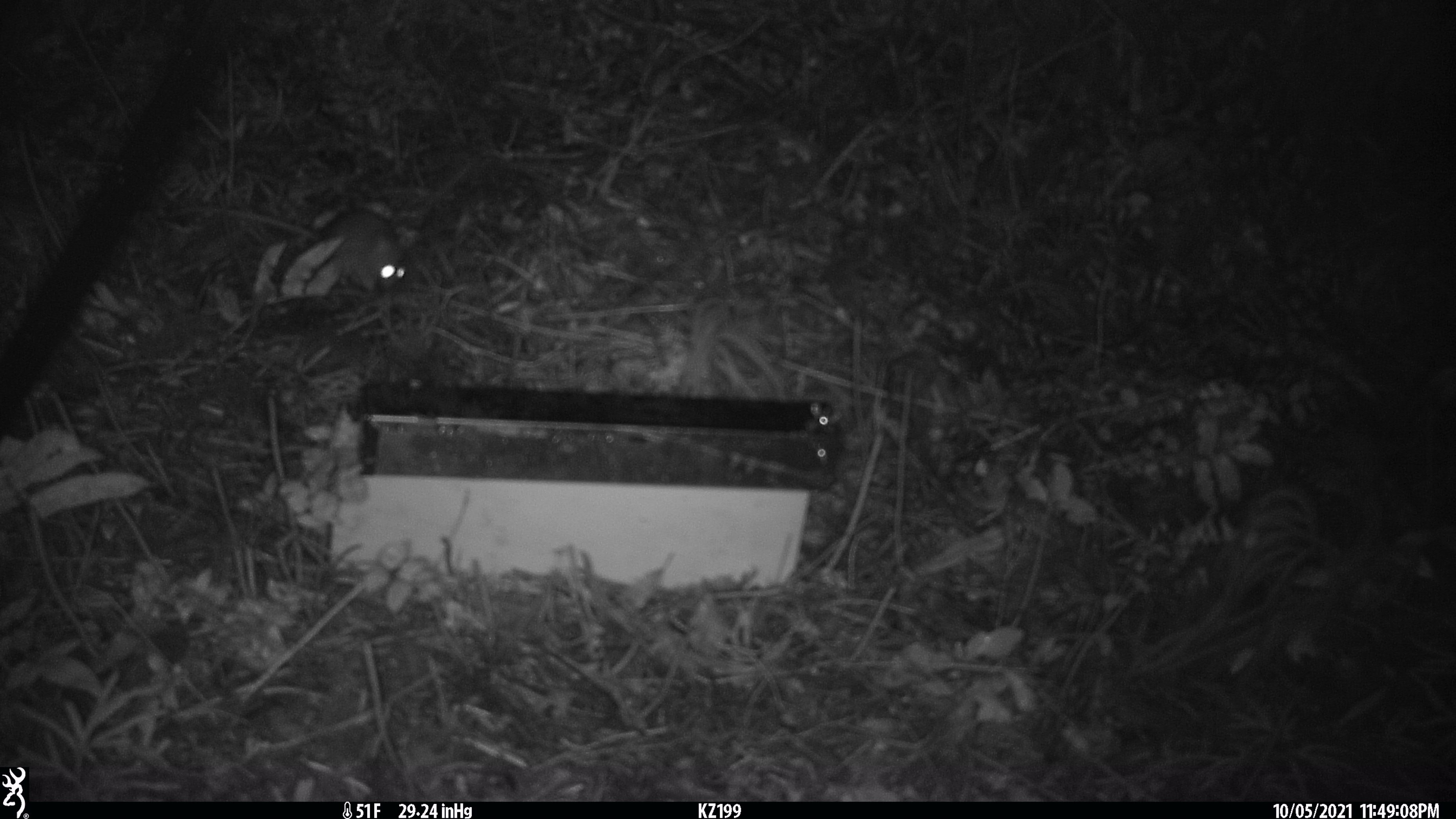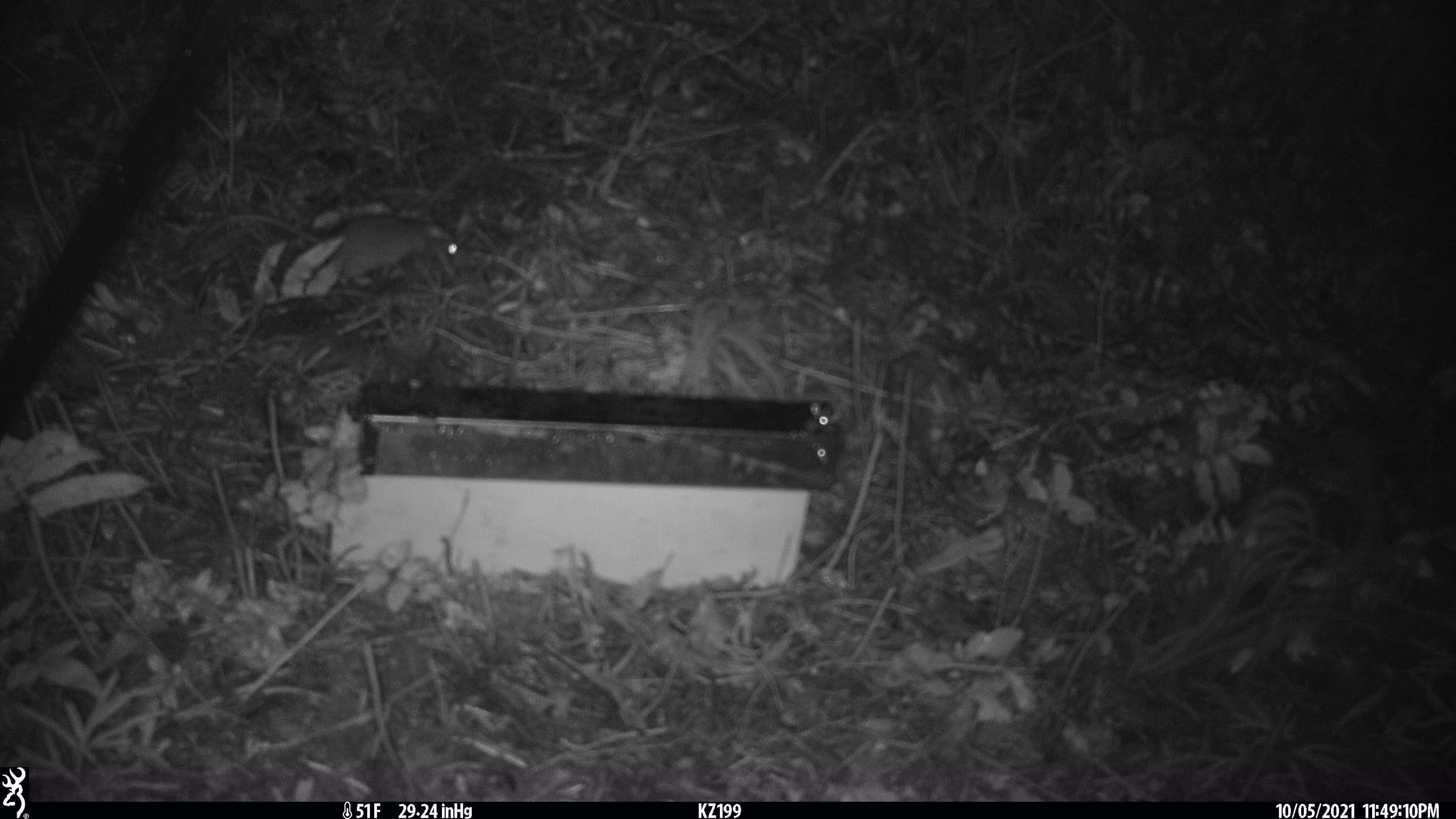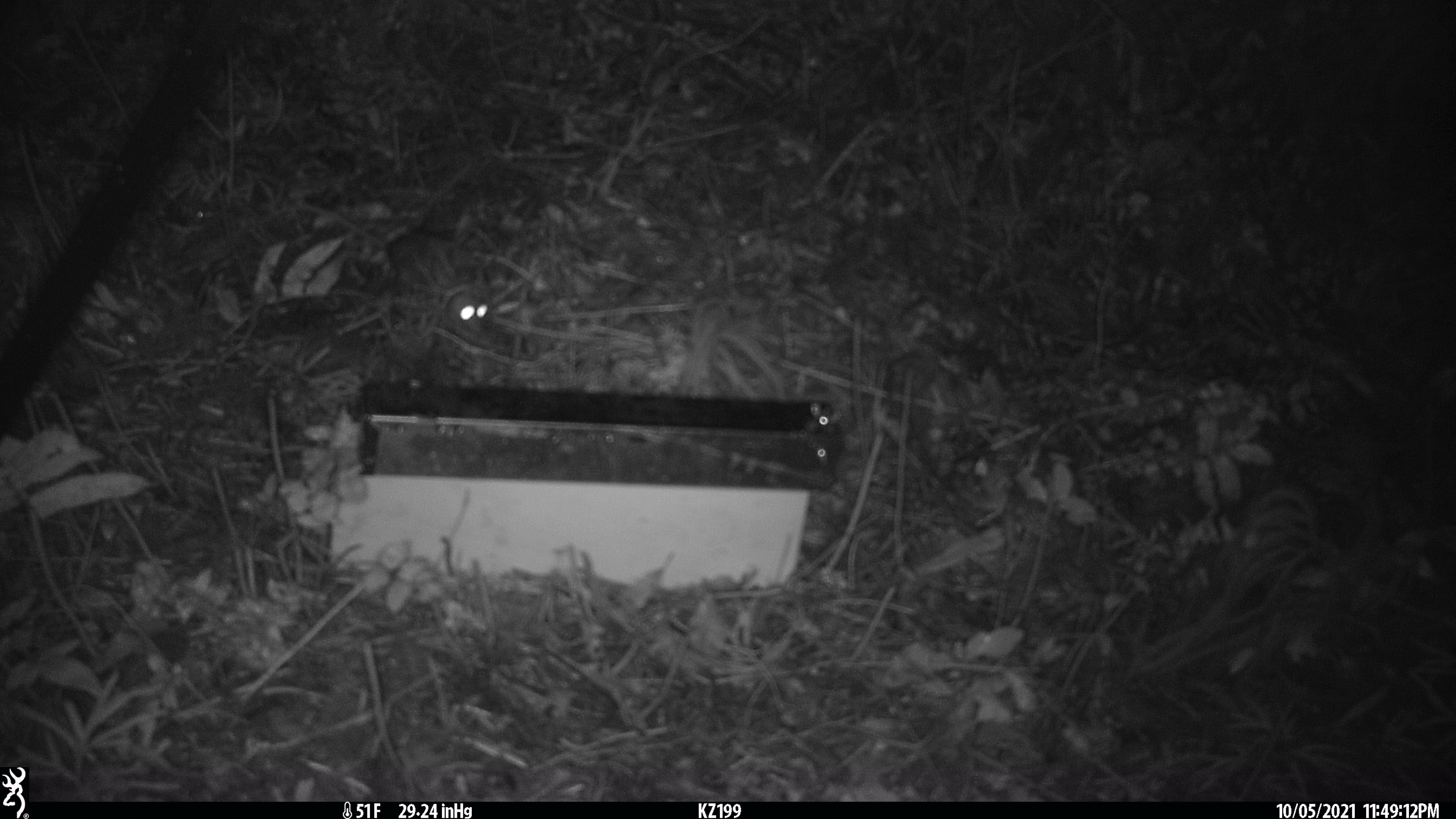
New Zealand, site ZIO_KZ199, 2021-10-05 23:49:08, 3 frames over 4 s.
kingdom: Animalia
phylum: Chordata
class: Mammalia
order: Rodentia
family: Muridae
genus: Rattus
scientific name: Rattus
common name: rat